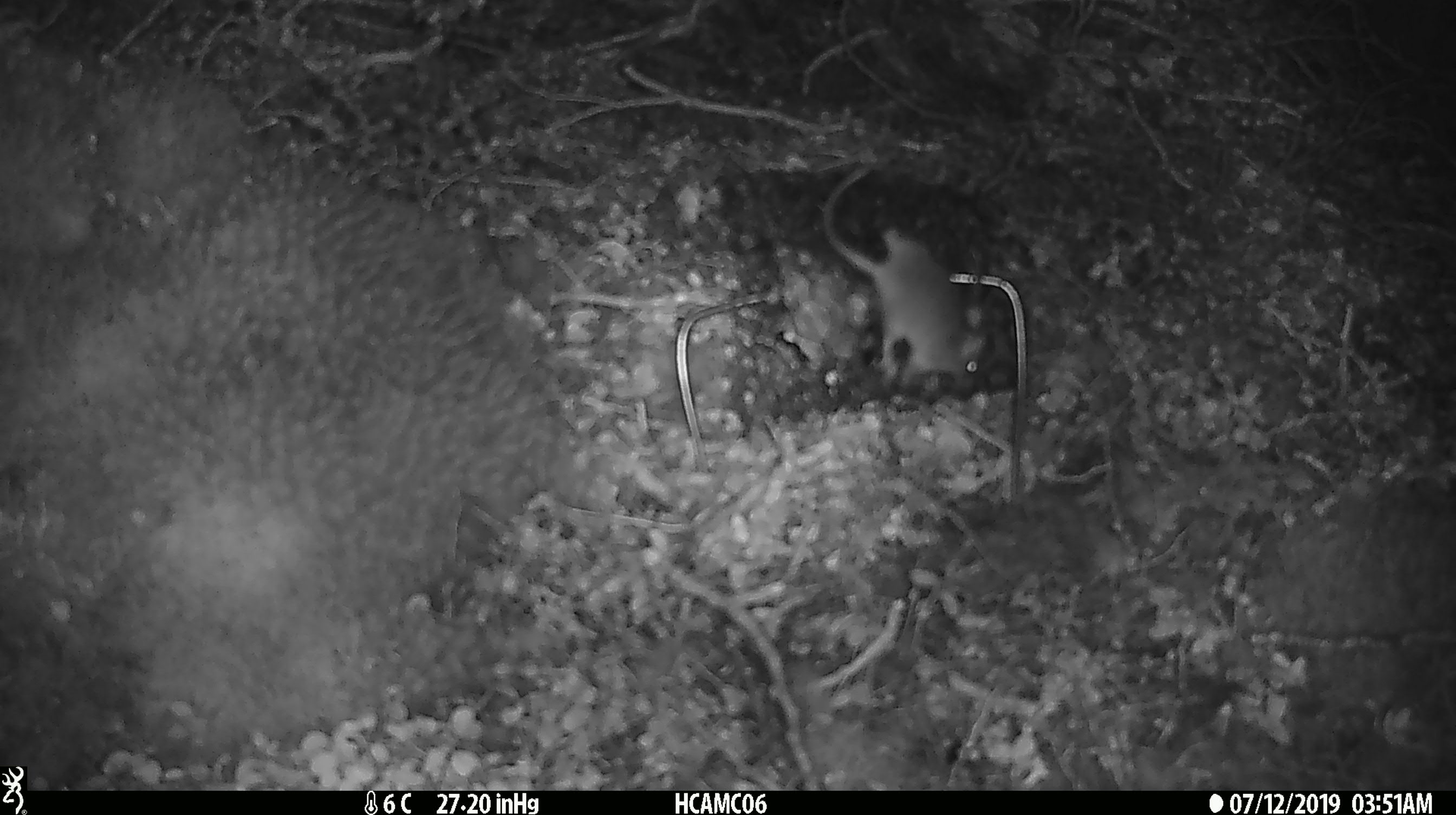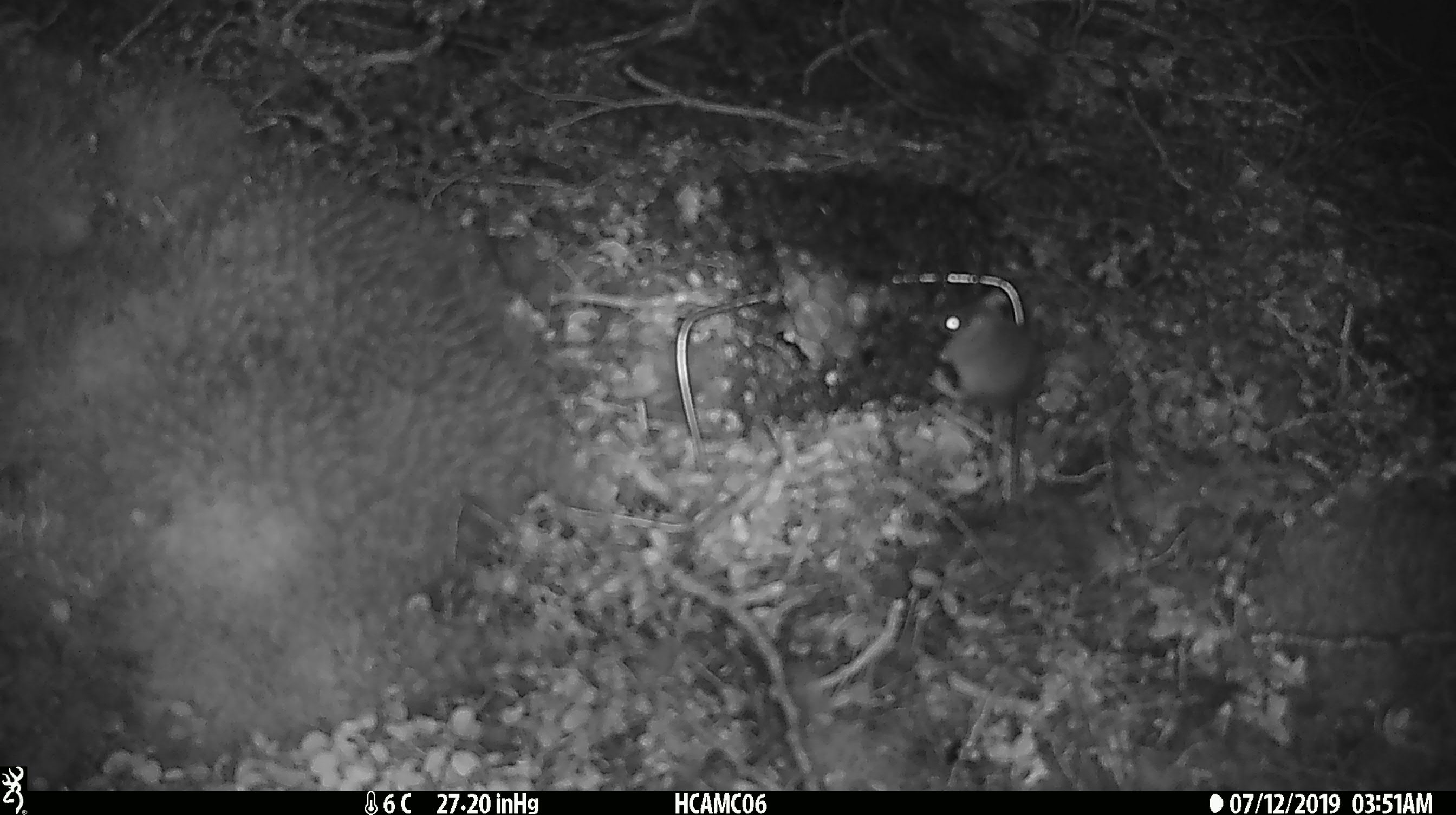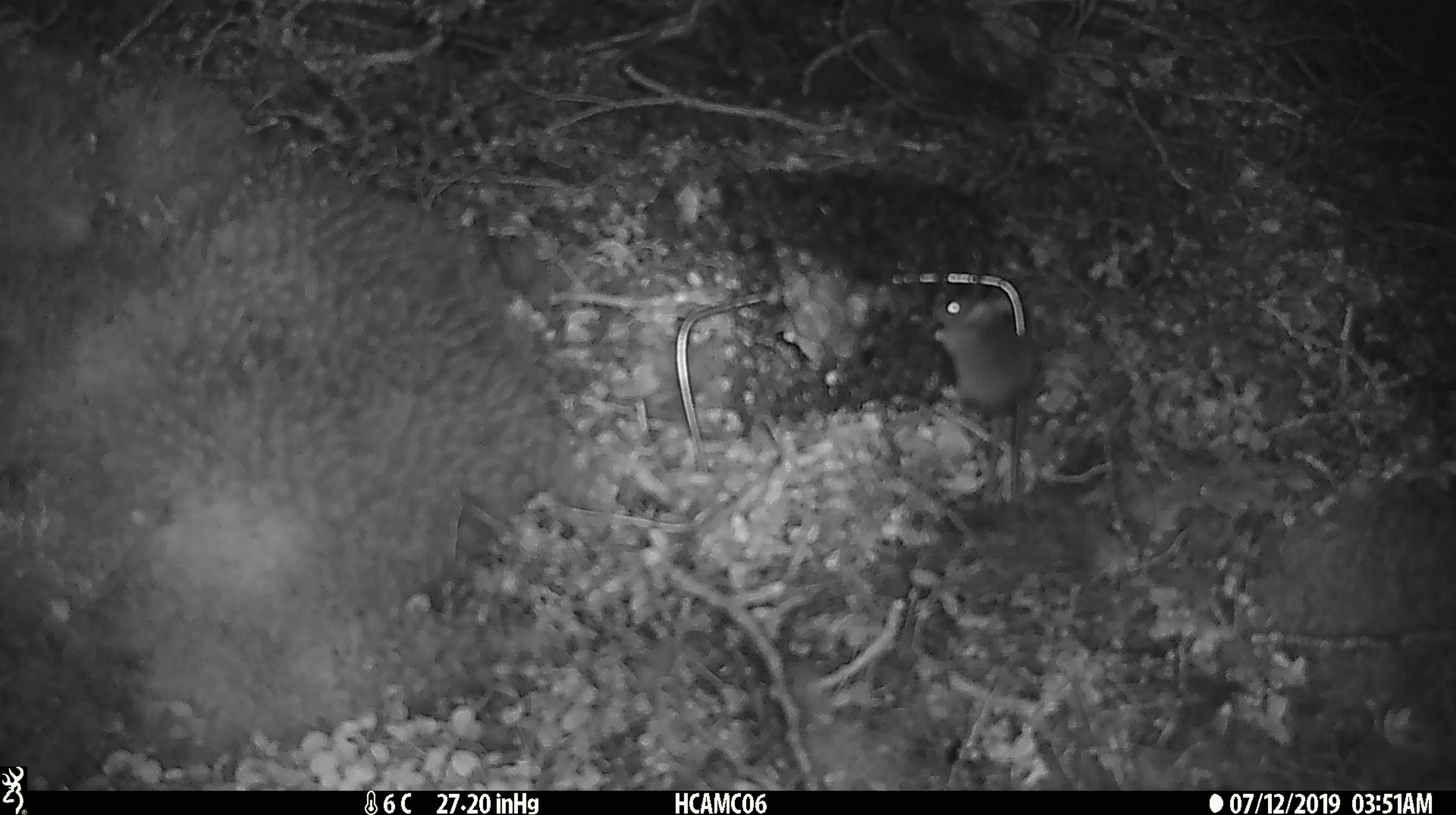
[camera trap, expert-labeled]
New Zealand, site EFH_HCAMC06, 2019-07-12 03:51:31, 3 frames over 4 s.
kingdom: Animalia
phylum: Chordata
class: Mammalia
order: Rodentia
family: Muridae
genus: Mus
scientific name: Mus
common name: mouse